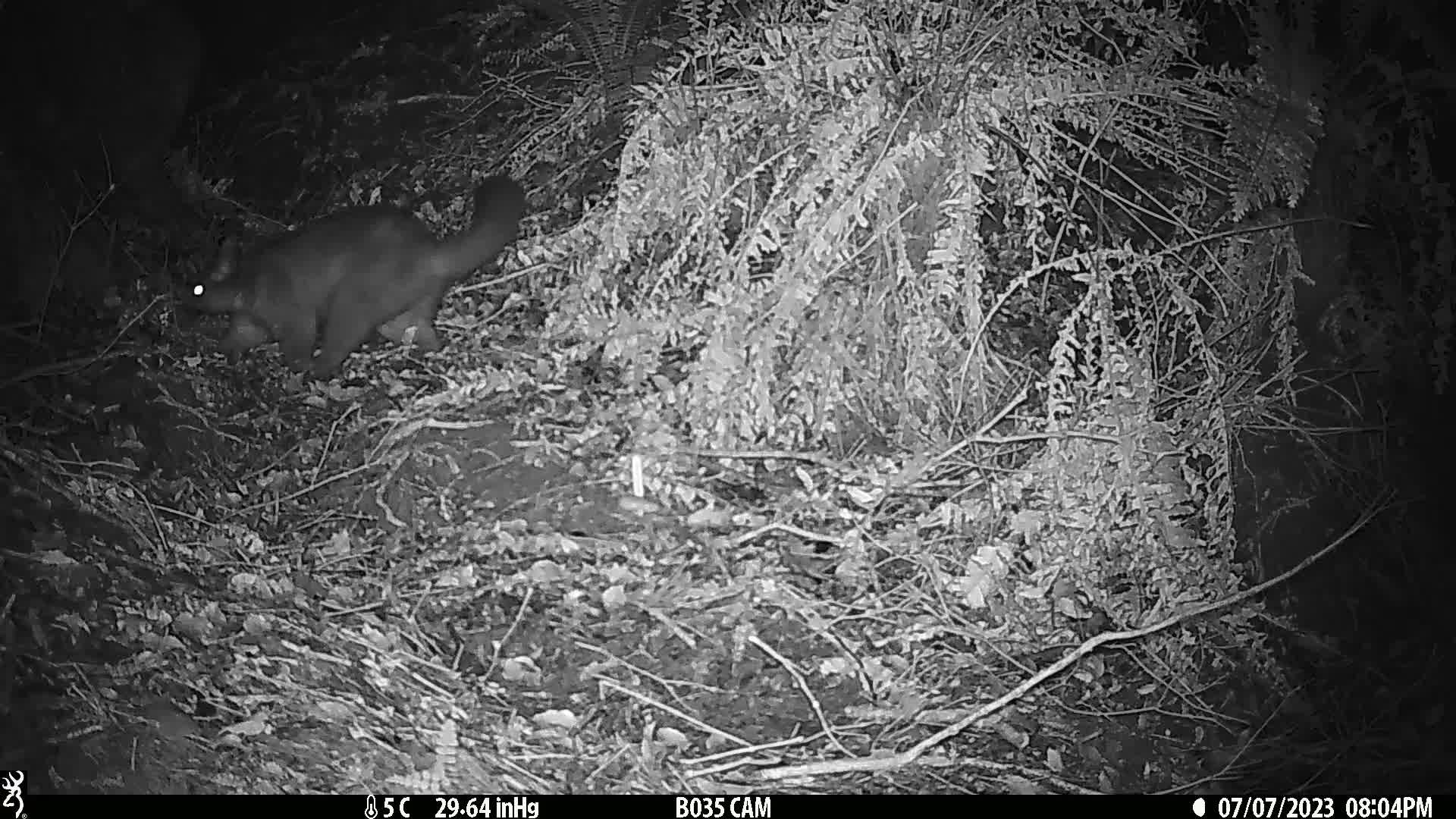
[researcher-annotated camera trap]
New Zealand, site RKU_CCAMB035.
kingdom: Animalia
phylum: Chordata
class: Mammalia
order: Diprotodontia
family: Phalangeridae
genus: Trichosurus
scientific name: Trichosurus vulpecula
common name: common brushtail possum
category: possum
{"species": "possum (common brushtail possum) (Trichosurus vulpecula)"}